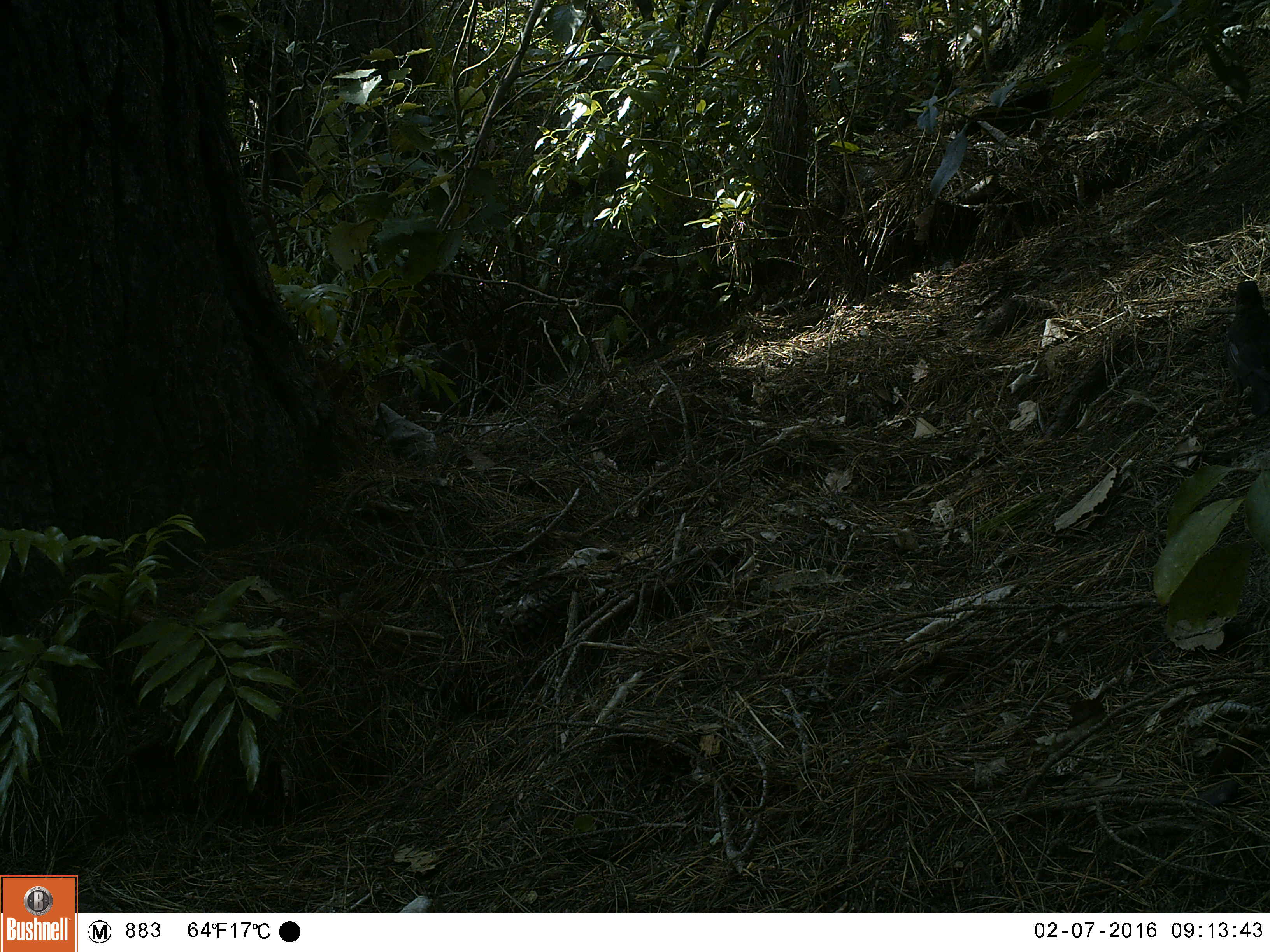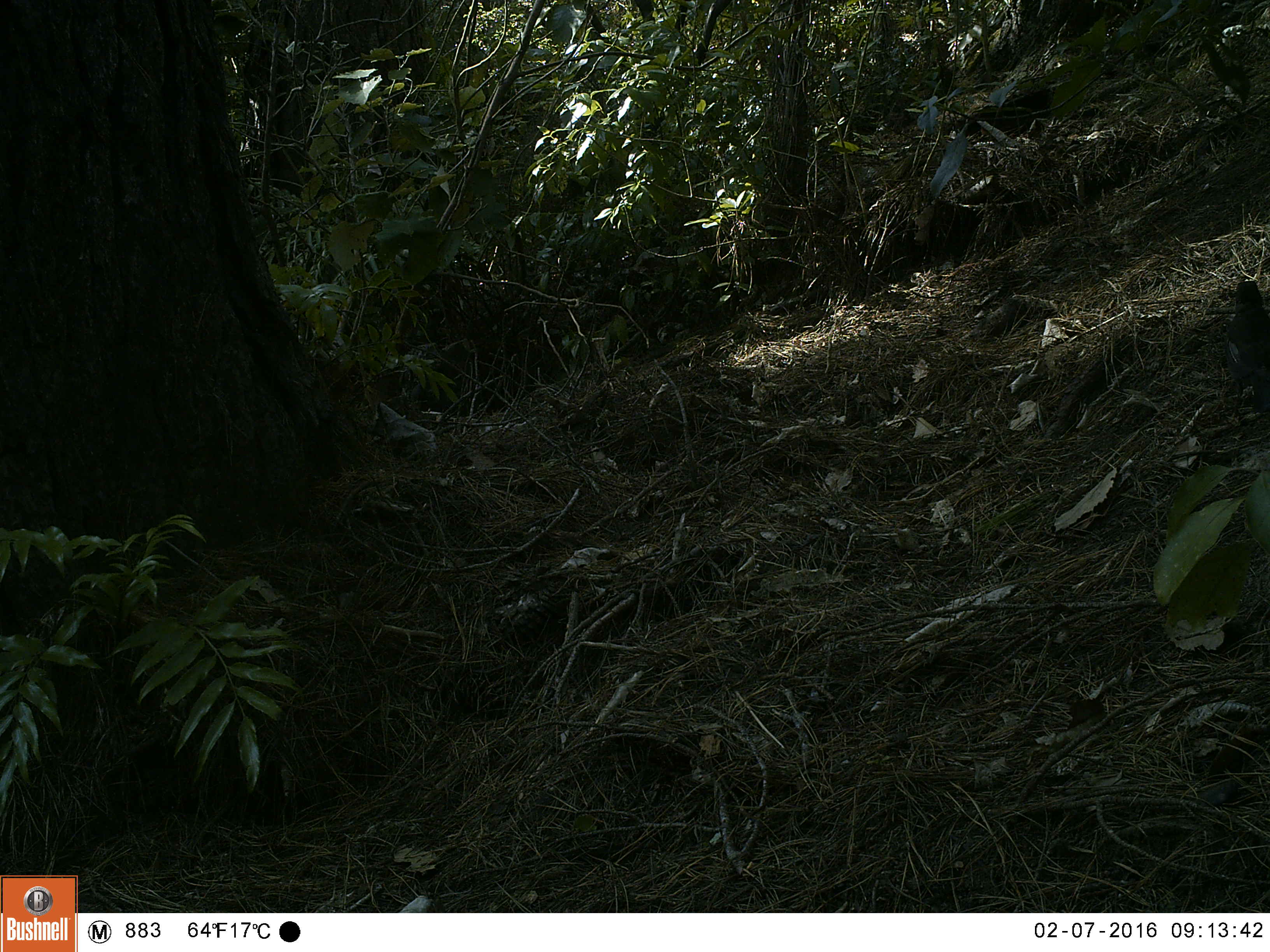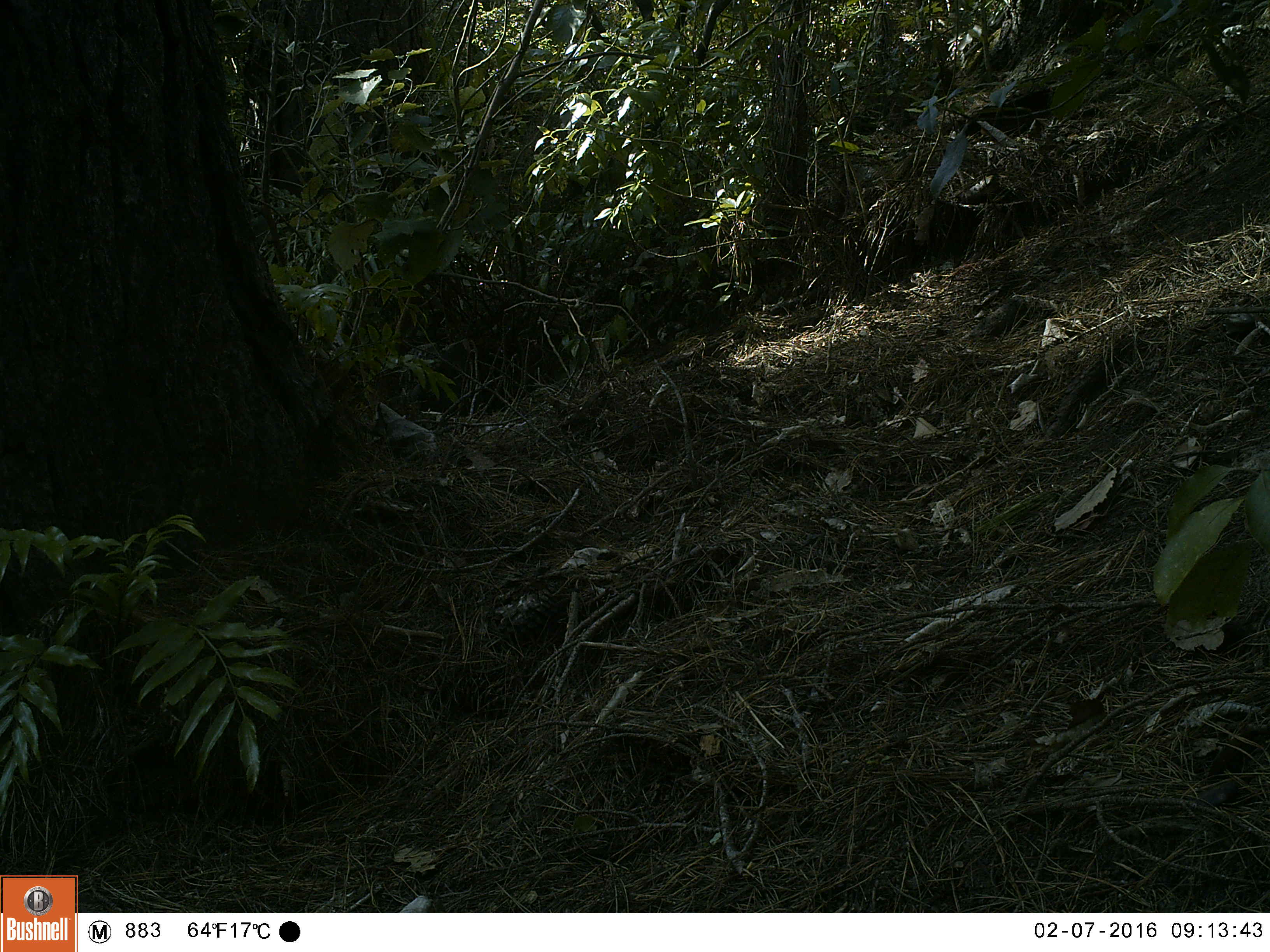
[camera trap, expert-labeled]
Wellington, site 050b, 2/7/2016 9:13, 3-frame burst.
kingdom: Animalia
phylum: Chordata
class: Aves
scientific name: Aves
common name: bird